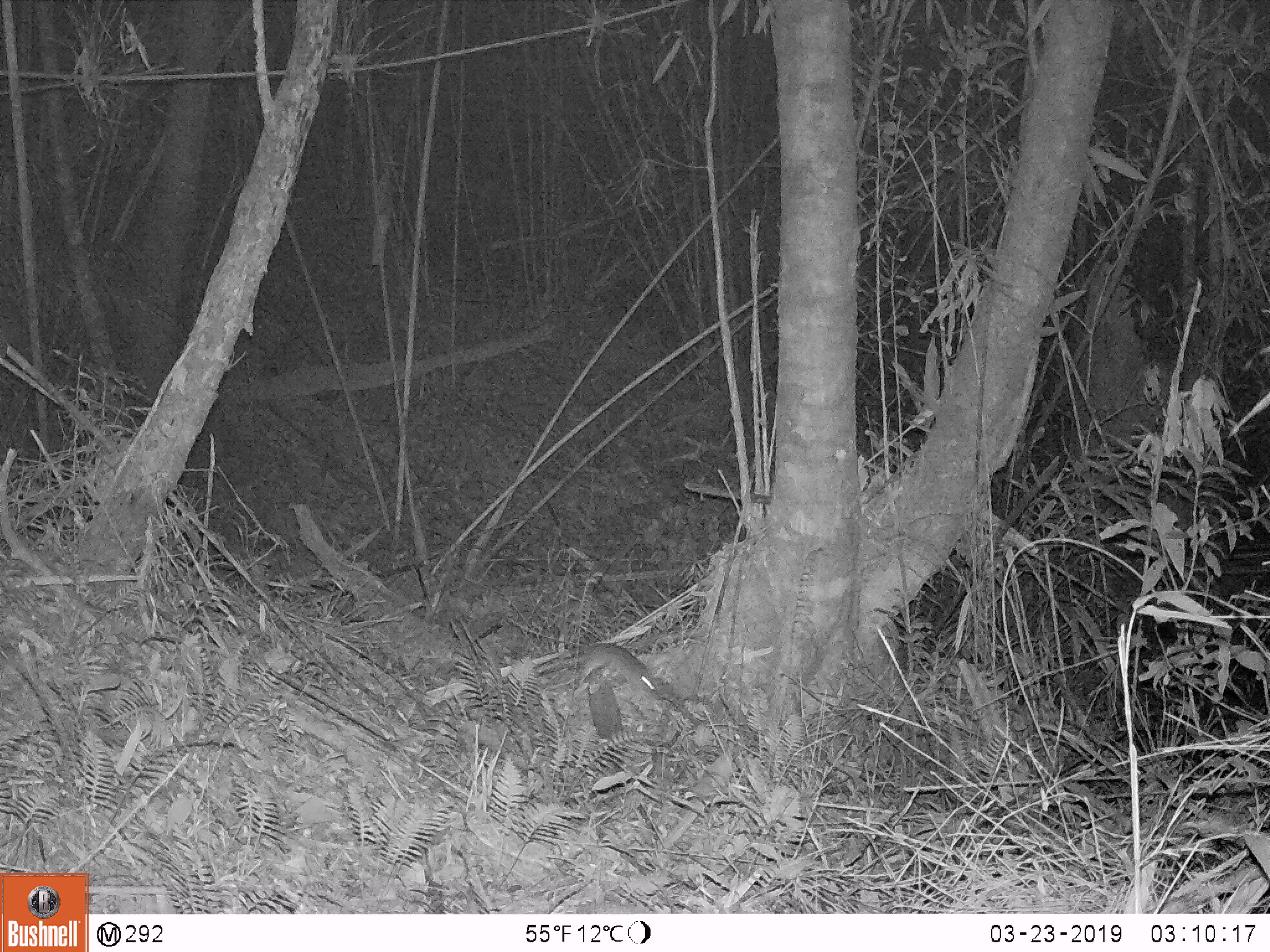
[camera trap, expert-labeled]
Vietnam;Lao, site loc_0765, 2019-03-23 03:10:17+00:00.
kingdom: Animalia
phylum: Chordata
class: Mammalia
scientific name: Mammalia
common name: mammal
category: unidentified small mammal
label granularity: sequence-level